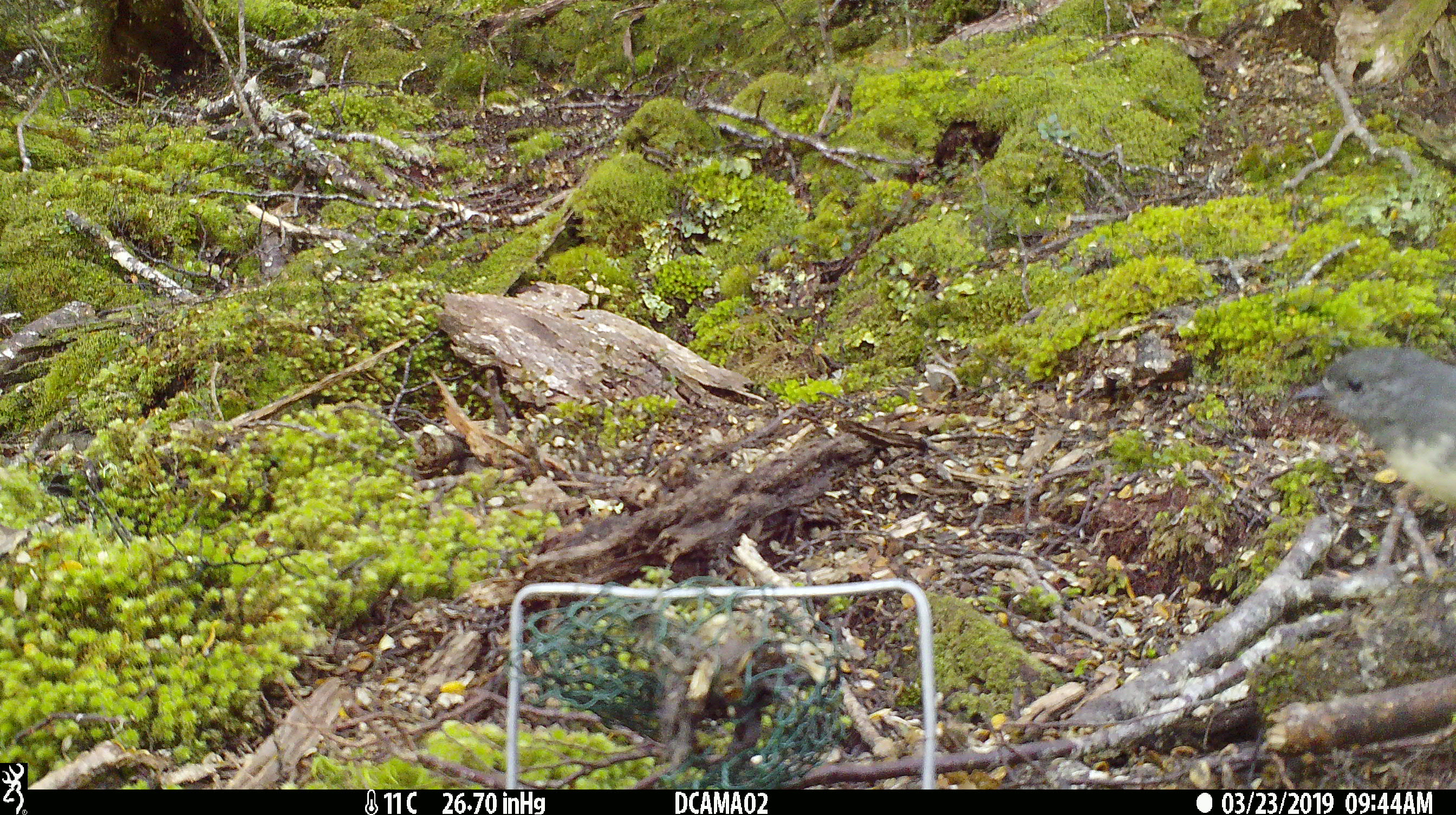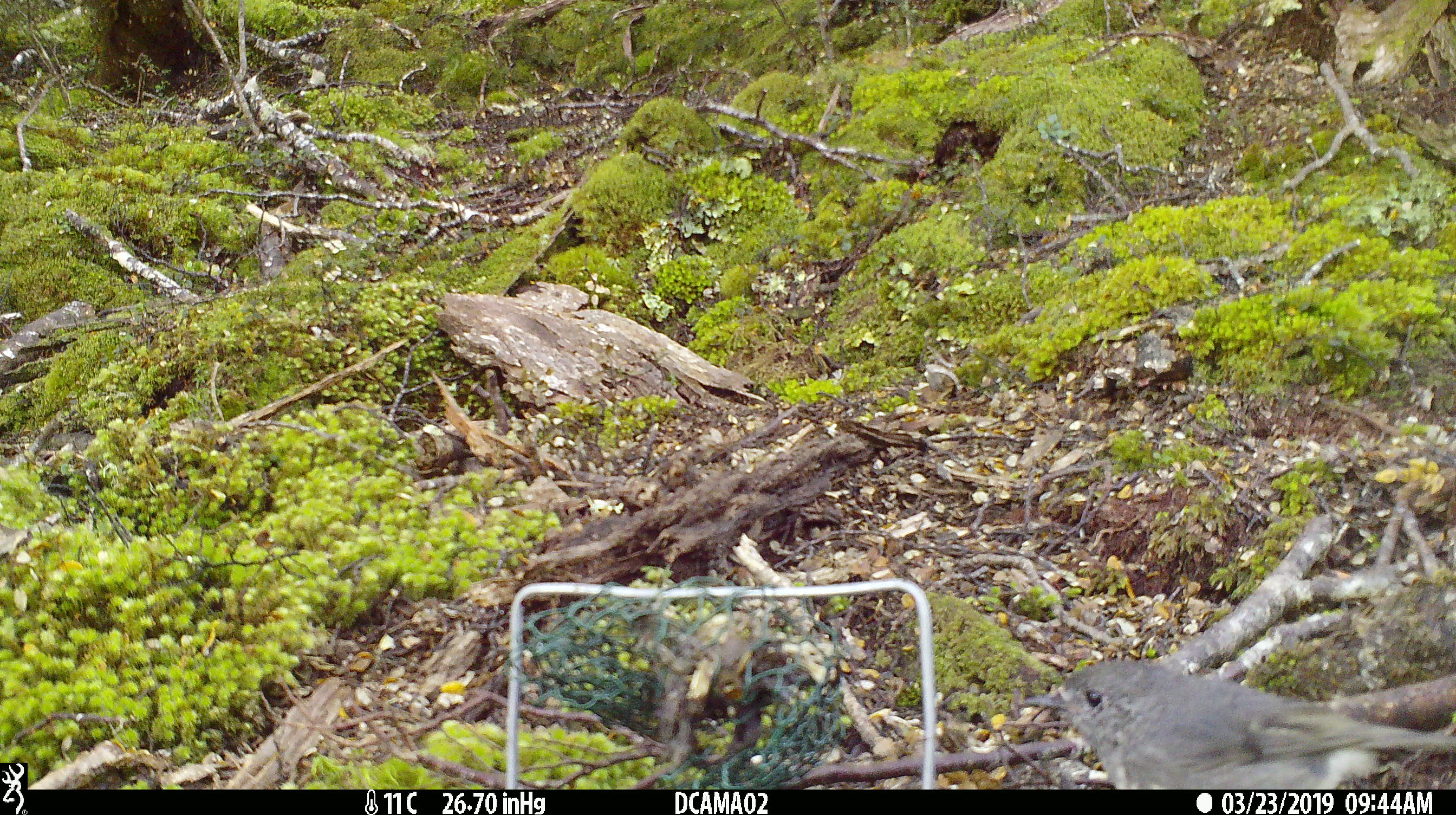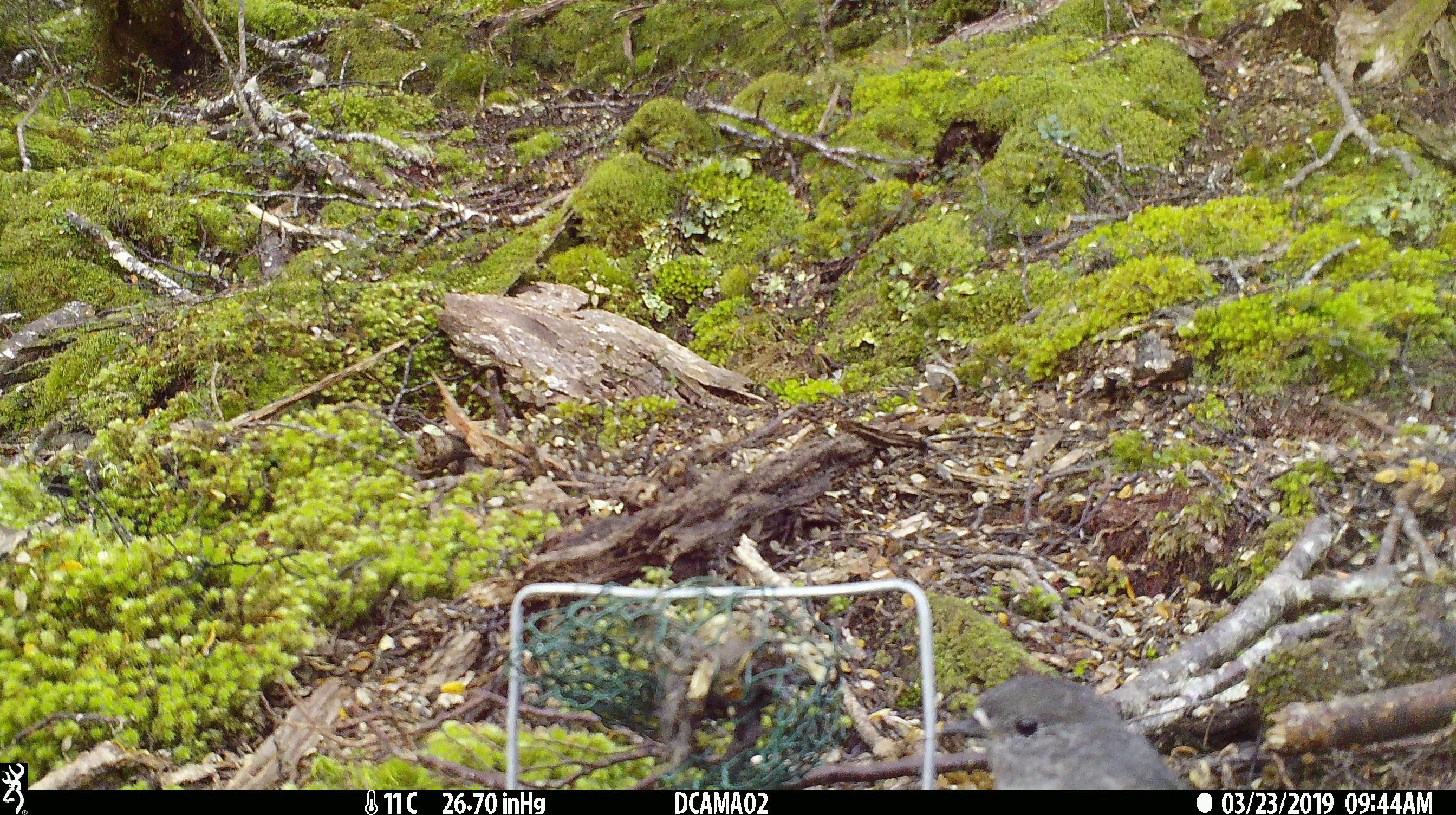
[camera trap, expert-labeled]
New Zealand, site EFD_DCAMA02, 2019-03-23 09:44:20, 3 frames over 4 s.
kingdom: Animalia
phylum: Chordata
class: Aves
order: Passeriformes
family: Petroicidae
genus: Petroica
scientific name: Petroica australis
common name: new zealand robin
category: robin